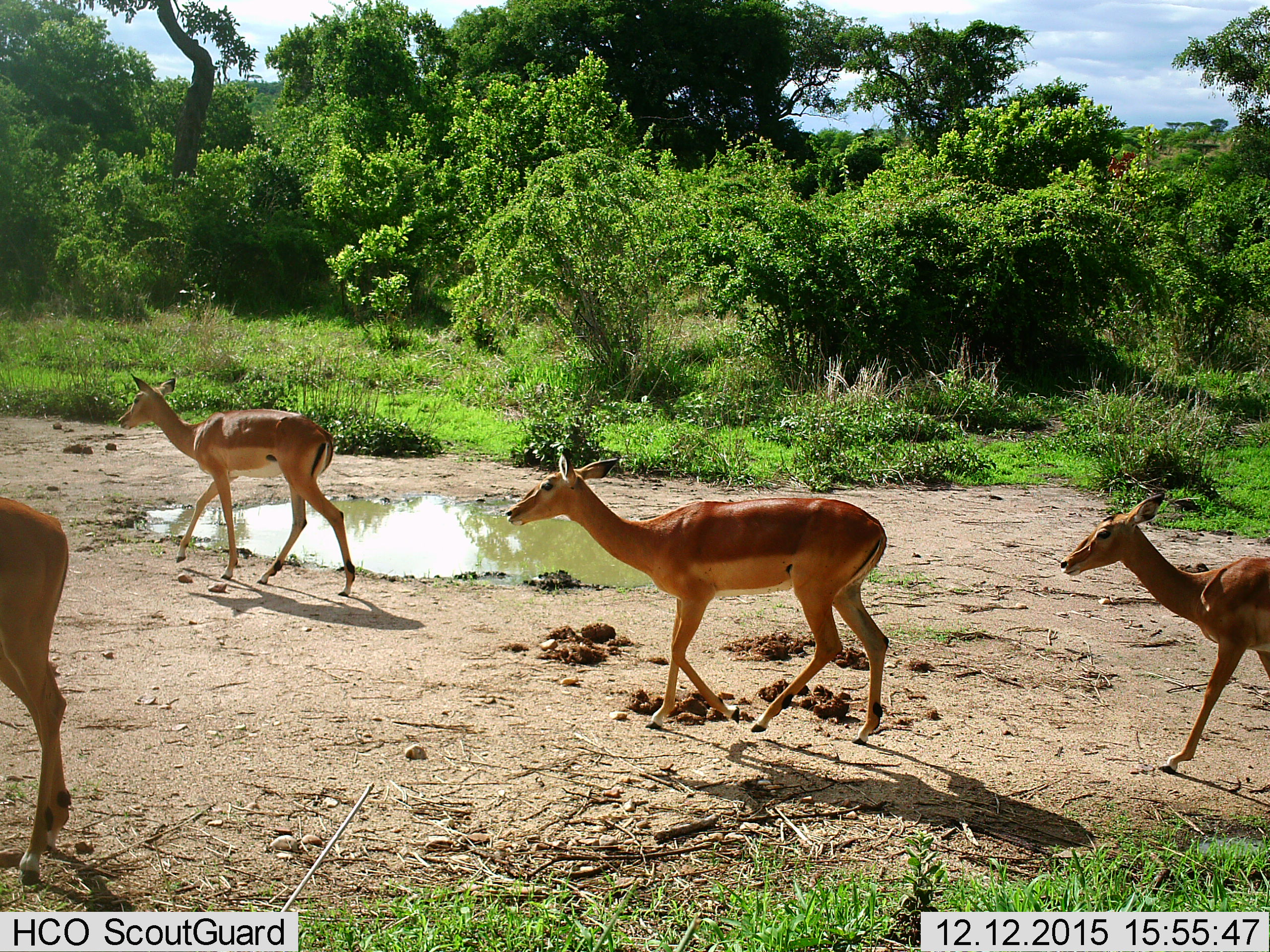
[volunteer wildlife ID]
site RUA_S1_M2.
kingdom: Animalia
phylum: Chordata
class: Mammalia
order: Artiodactyla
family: Bovidae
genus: Aepyceros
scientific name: Aepyceros melampus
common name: impala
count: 4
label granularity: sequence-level